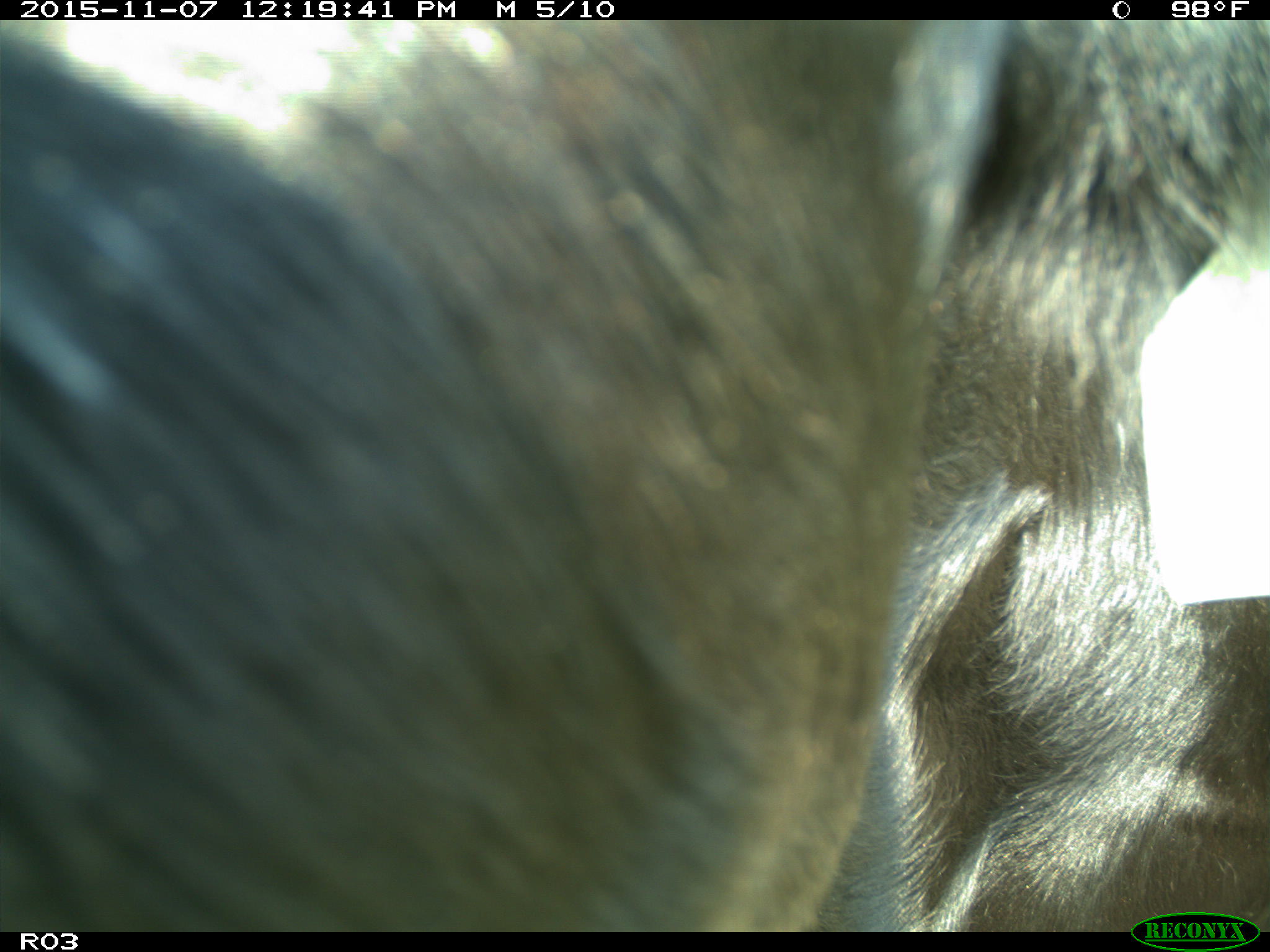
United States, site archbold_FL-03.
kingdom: Animalia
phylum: Chordata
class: Mammalia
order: Artiodactyla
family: Bovidae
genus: Bos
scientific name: Bos taurus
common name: domestic cow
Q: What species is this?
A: Bos taurus (domestic cow).